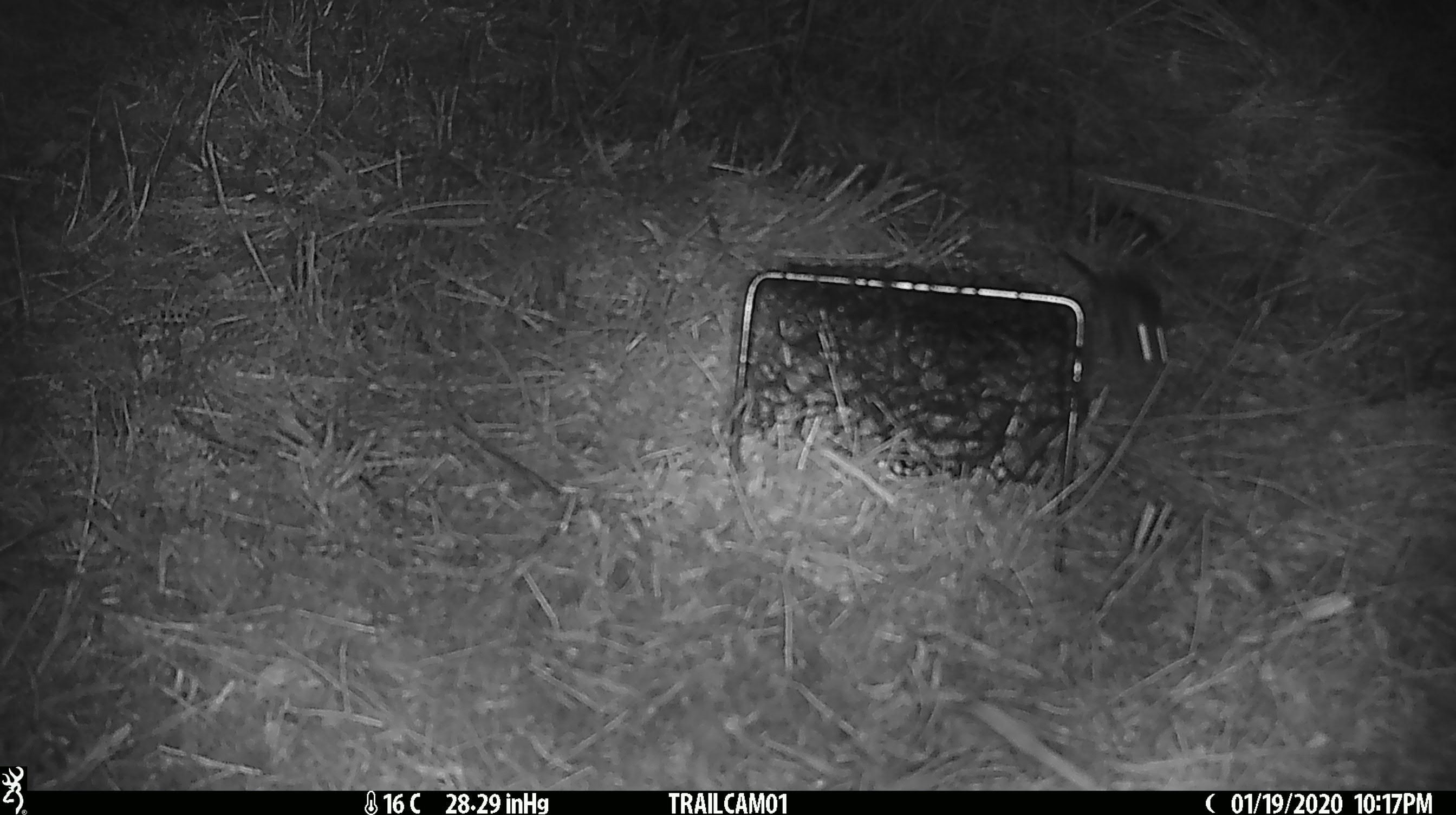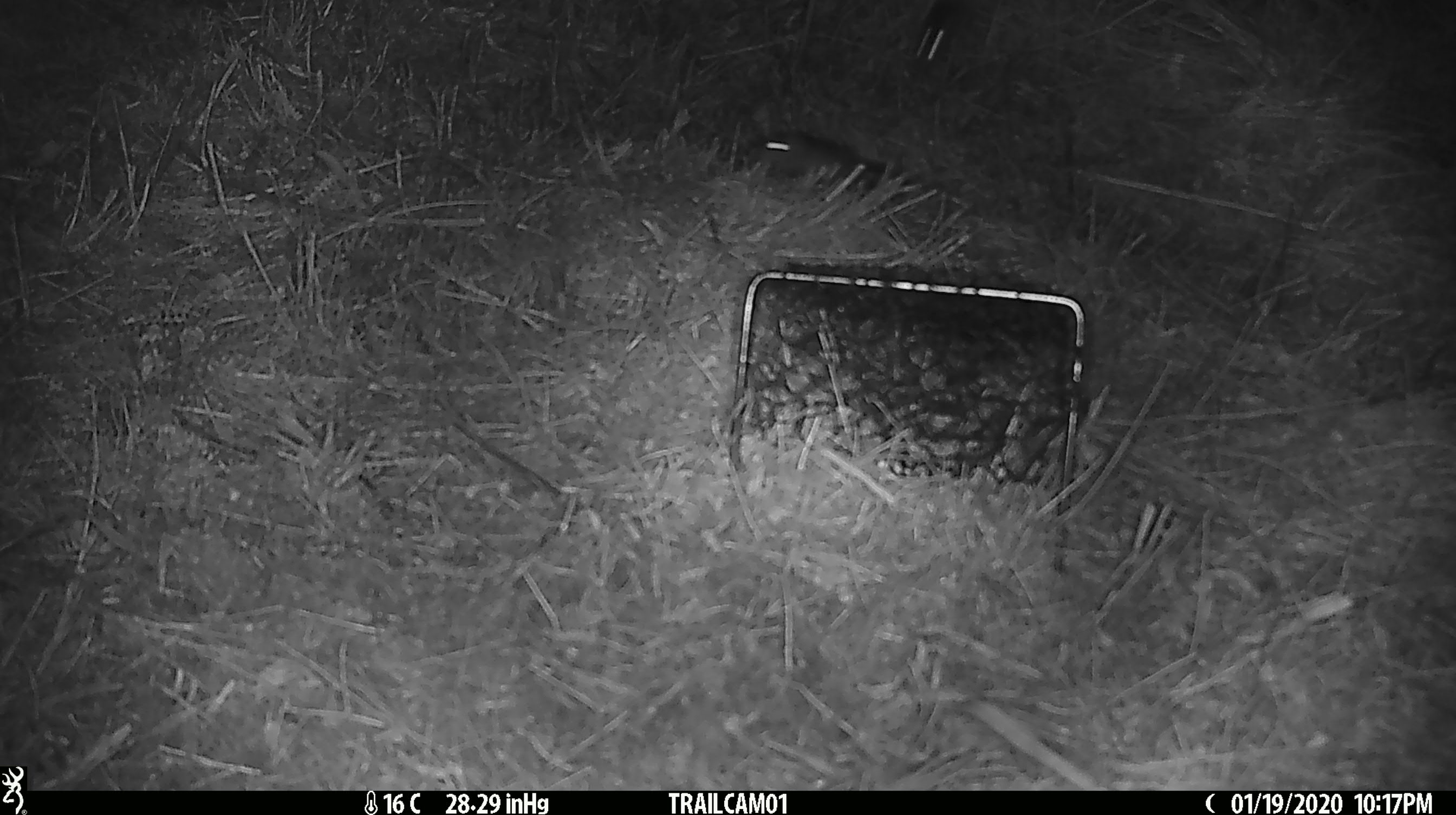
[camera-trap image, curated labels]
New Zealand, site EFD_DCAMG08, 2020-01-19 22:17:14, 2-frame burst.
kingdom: Animalia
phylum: Chordata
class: Mammalia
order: Rodentia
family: Muridae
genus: Mus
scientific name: Mus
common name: mouse